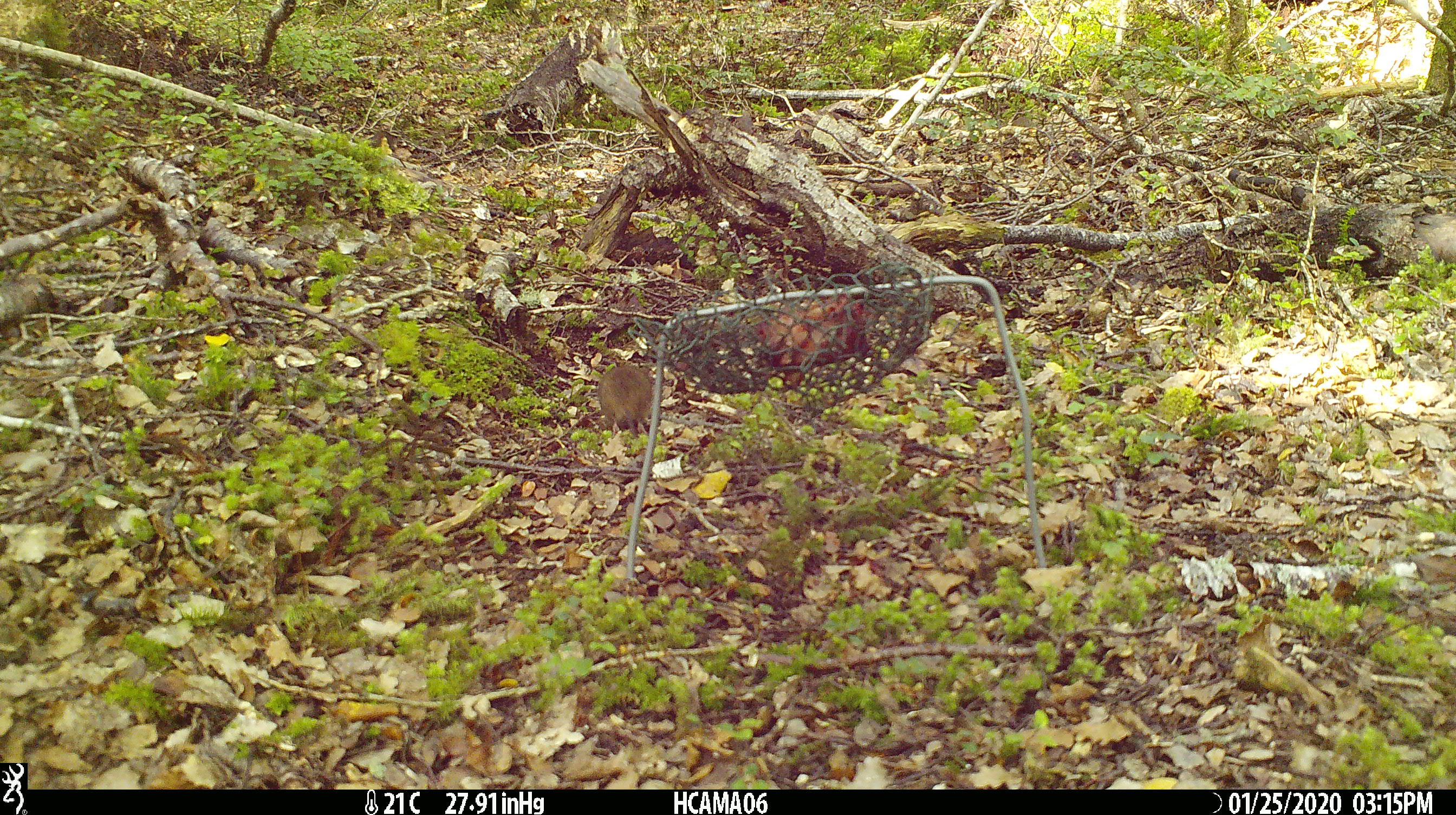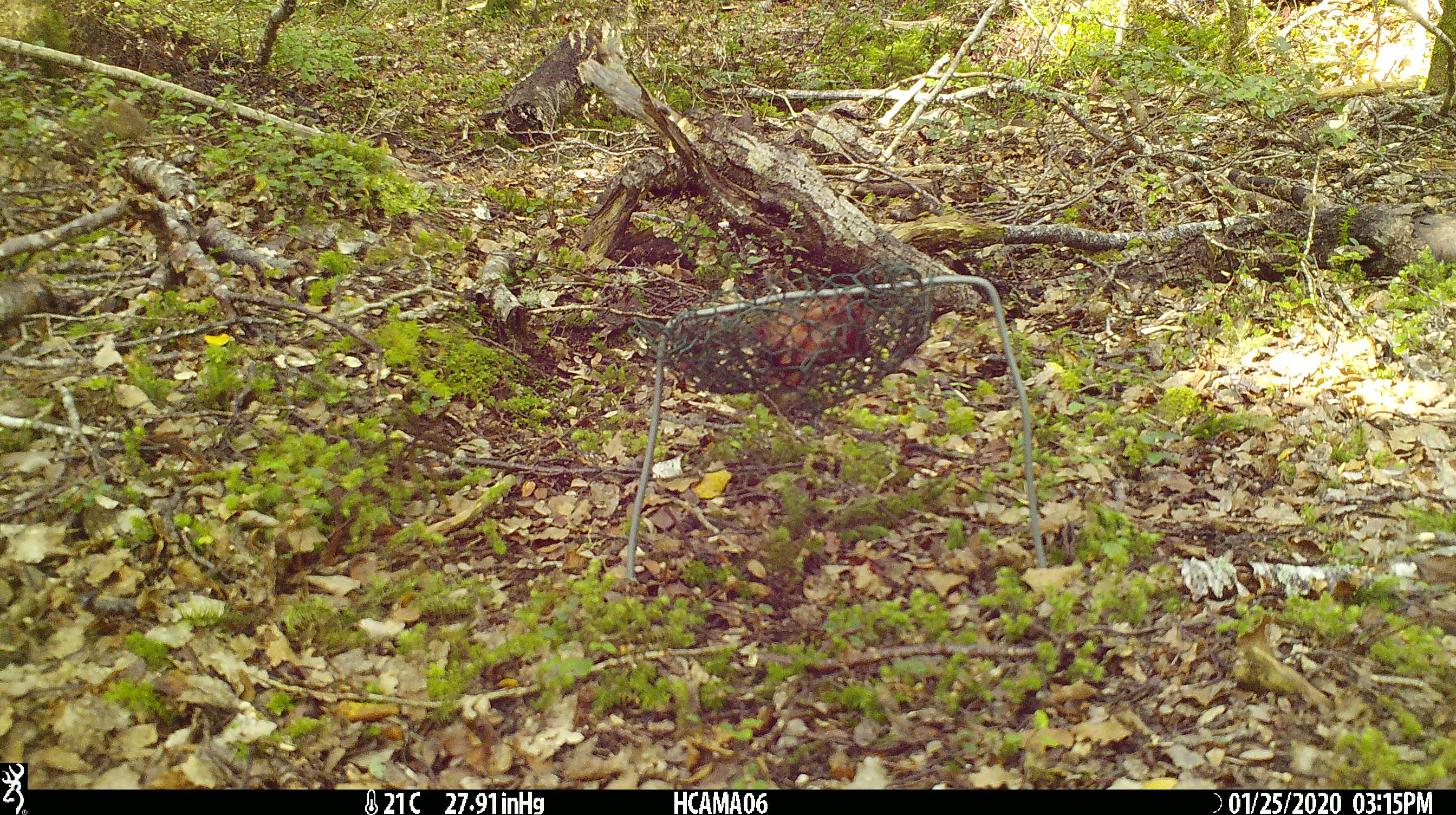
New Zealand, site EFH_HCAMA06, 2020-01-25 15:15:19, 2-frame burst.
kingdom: Animalia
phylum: Chordata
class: Mammalia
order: Rodentia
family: Muridae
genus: Mus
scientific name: Mus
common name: mouse